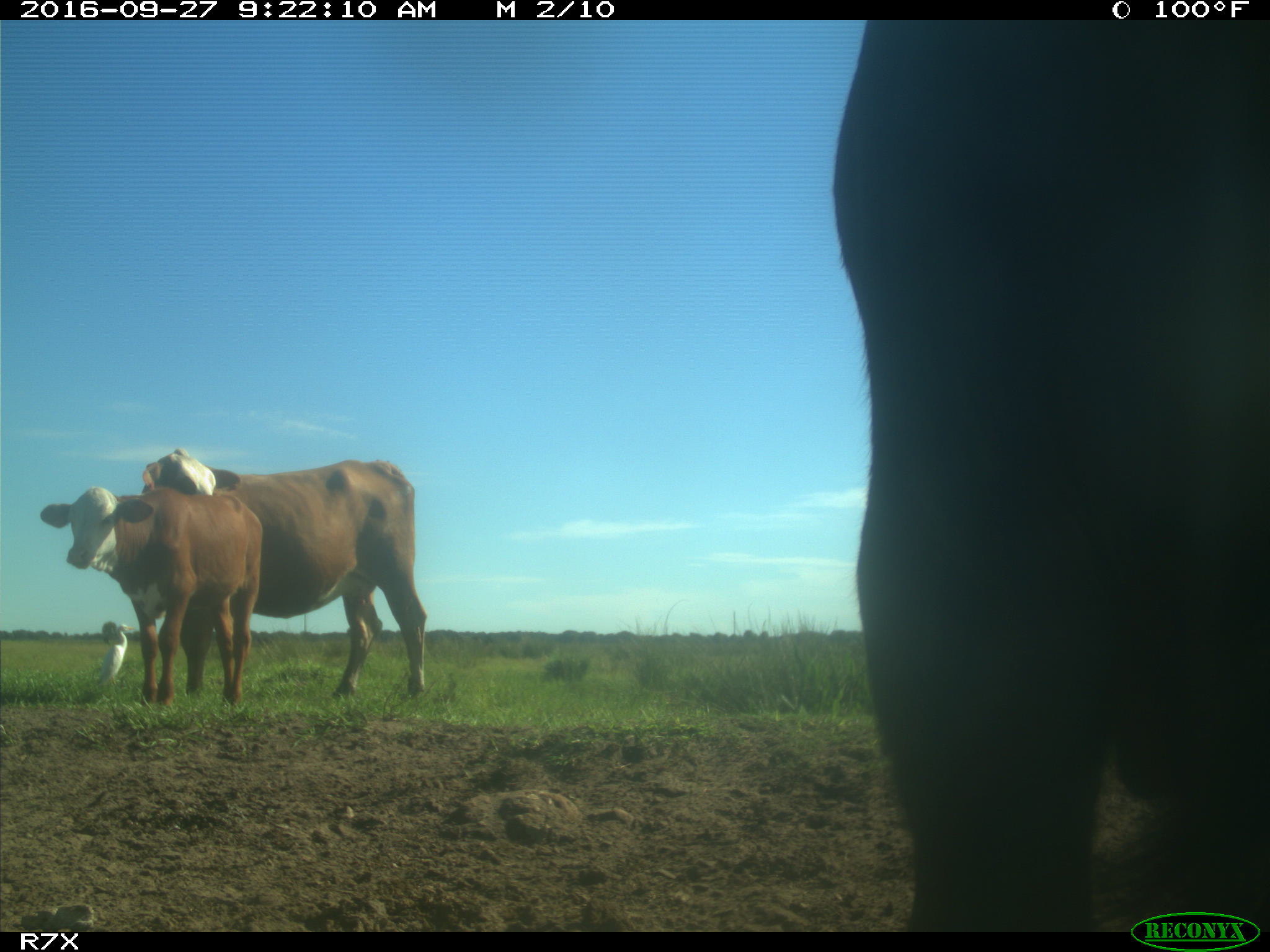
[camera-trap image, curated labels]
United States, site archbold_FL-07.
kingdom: Animalia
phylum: Chordata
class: Mammalia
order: Artiodactyla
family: Bovidae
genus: Bos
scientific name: Bos taurus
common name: domestic cow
Bos taurus (domestic cow).